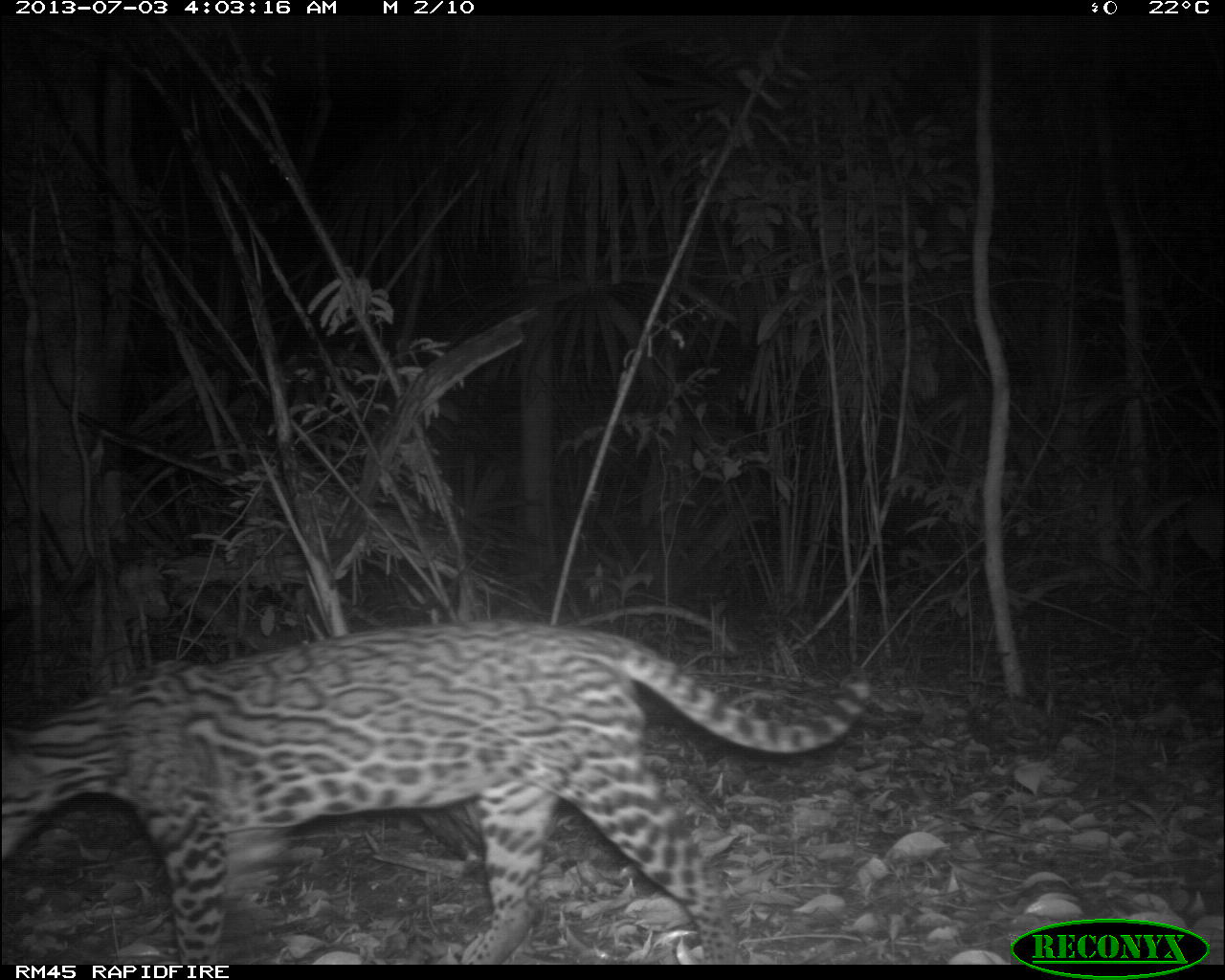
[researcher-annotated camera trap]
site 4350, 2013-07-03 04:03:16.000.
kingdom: Animalia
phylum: Chordata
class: Mammalia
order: Carnivora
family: Felidae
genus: Leopardus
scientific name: Leopardus pardalis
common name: ocelot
Leopardus pardalis (ocelot), count 1, sex male.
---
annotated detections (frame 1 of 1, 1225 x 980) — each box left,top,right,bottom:
leopardus pardalis: 0,619,872,960